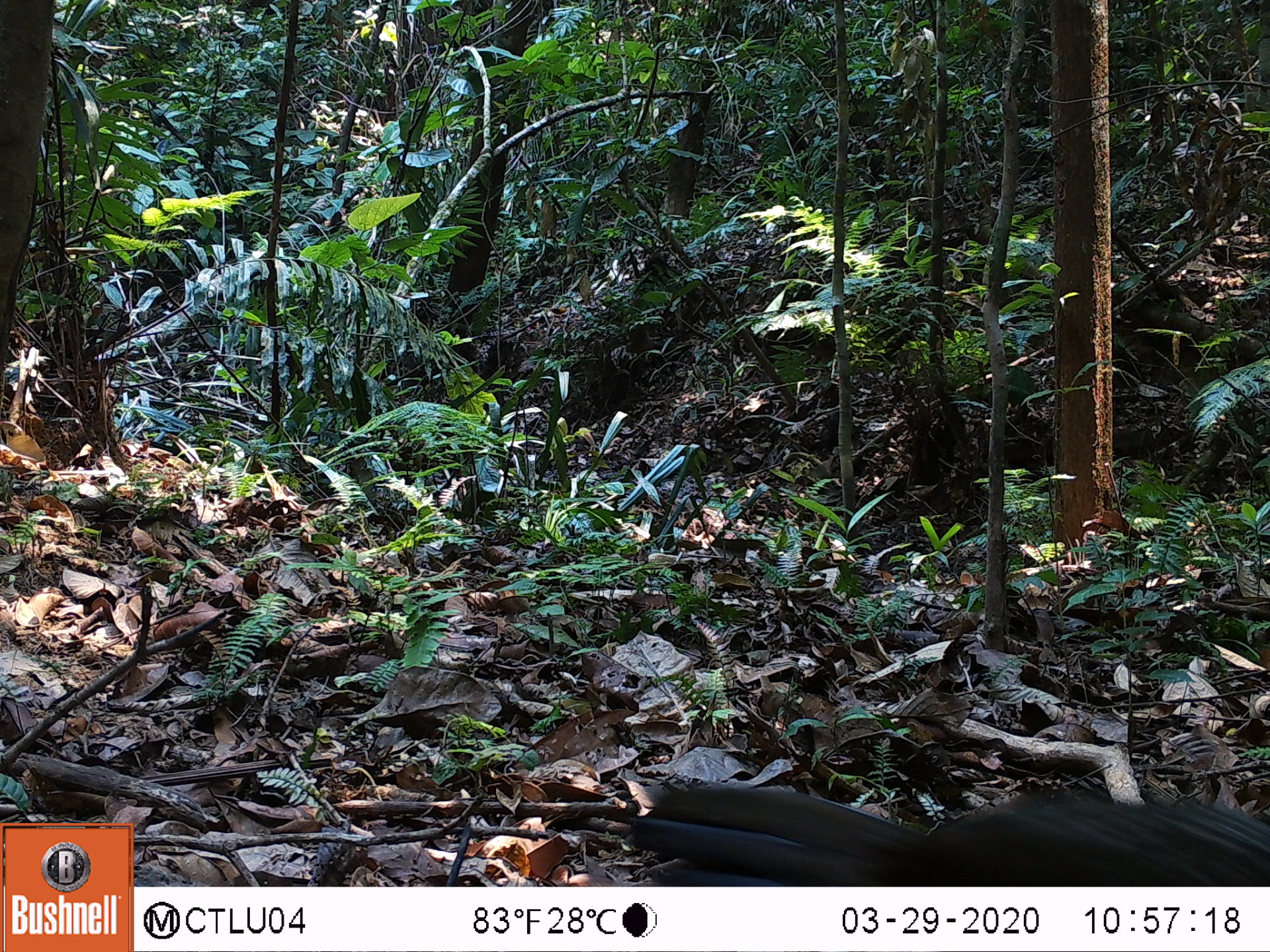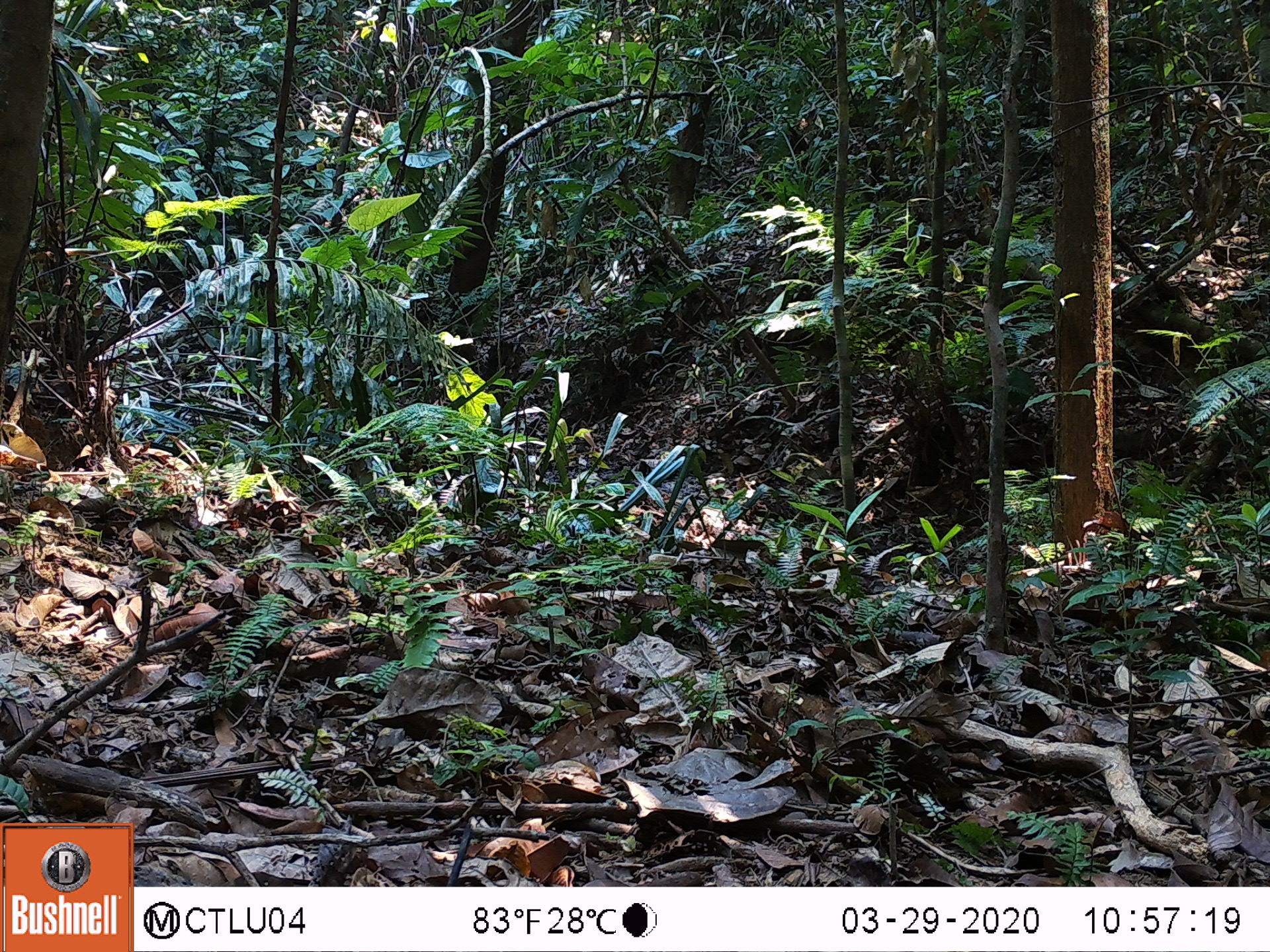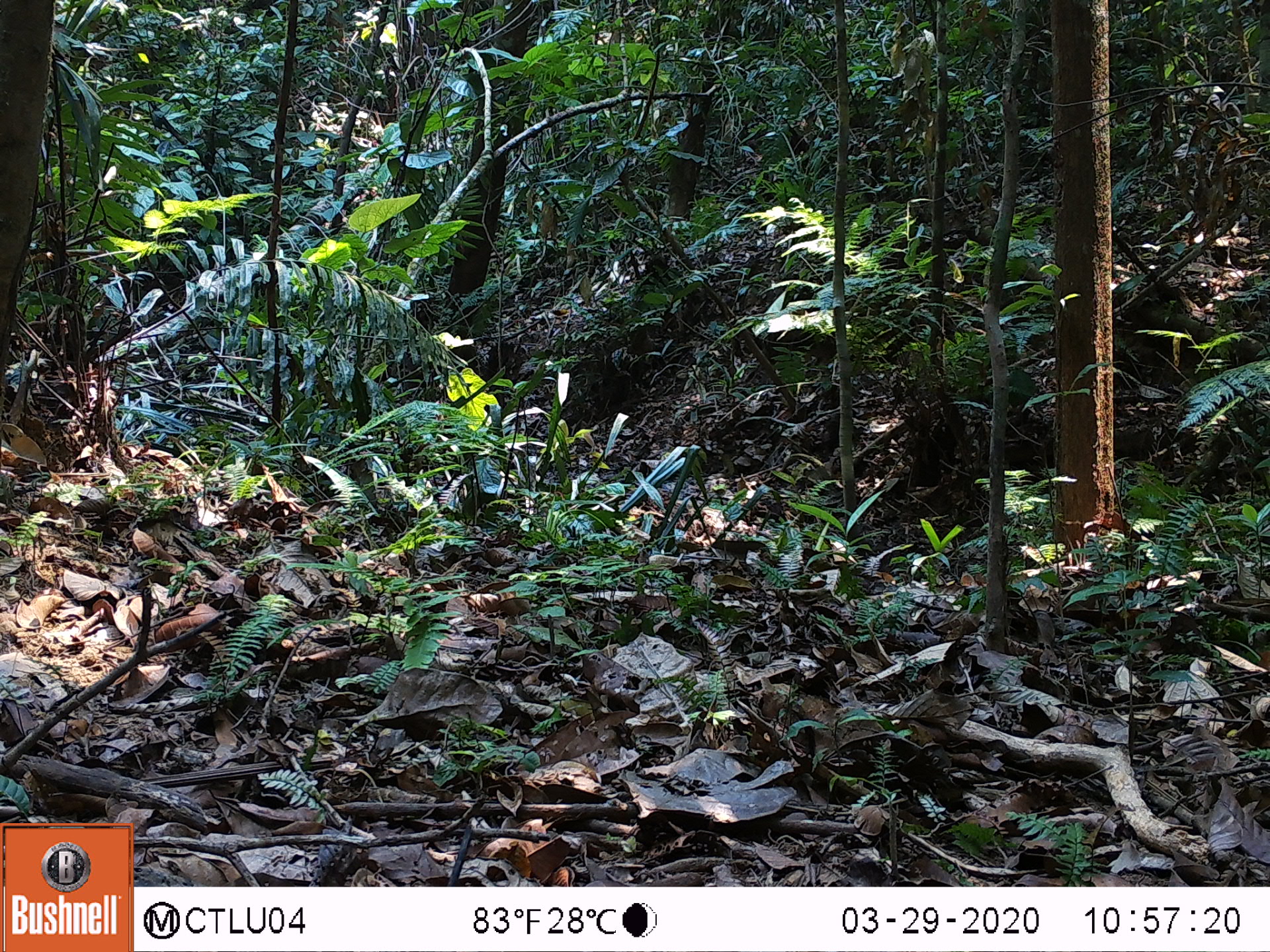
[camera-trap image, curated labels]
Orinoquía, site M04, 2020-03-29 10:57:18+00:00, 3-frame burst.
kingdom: Animalia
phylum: Chordata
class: Aves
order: Galliformes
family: Cracidae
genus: Penelope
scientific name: Penelope jacquacu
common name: spix's guan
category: spixs guan